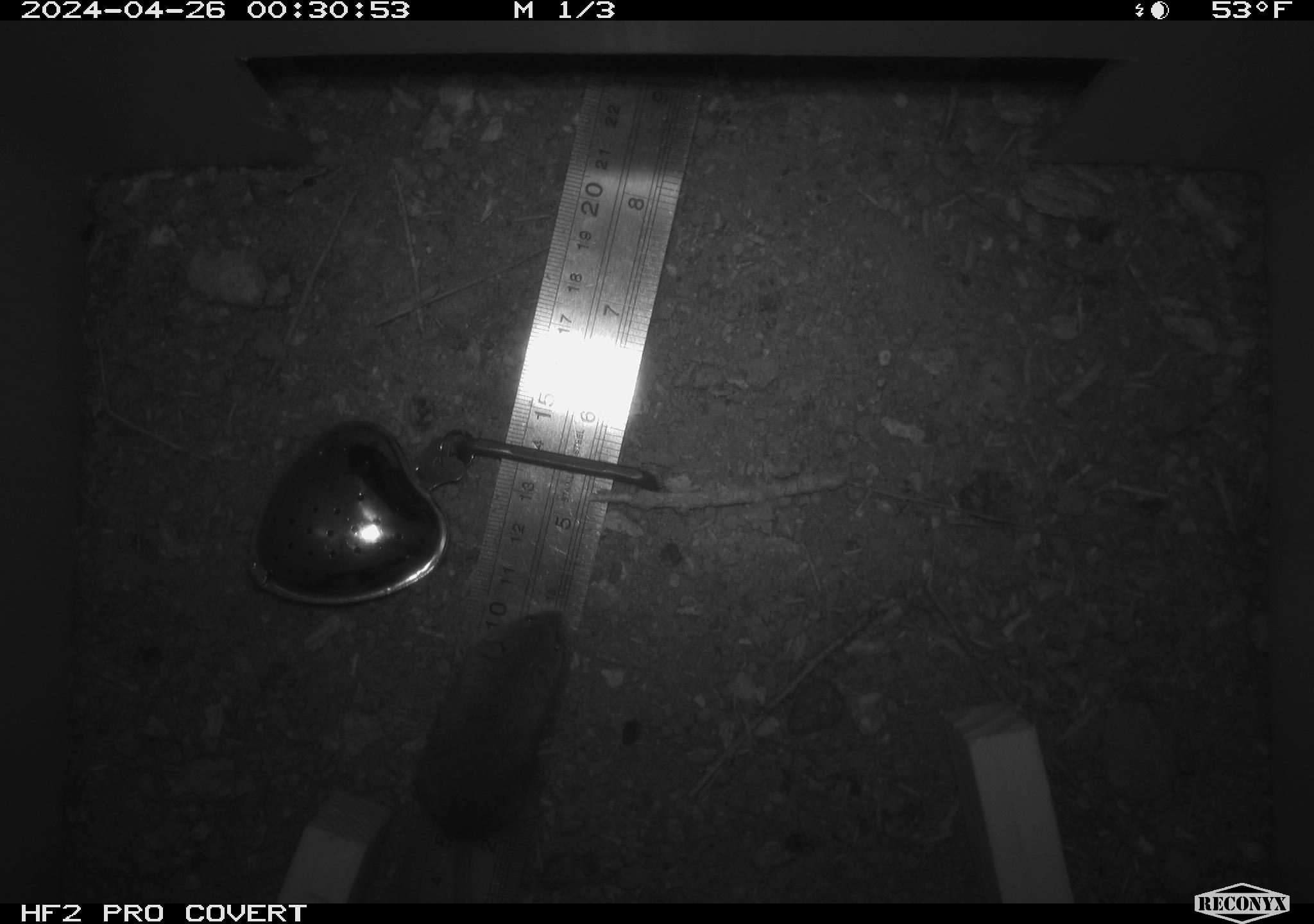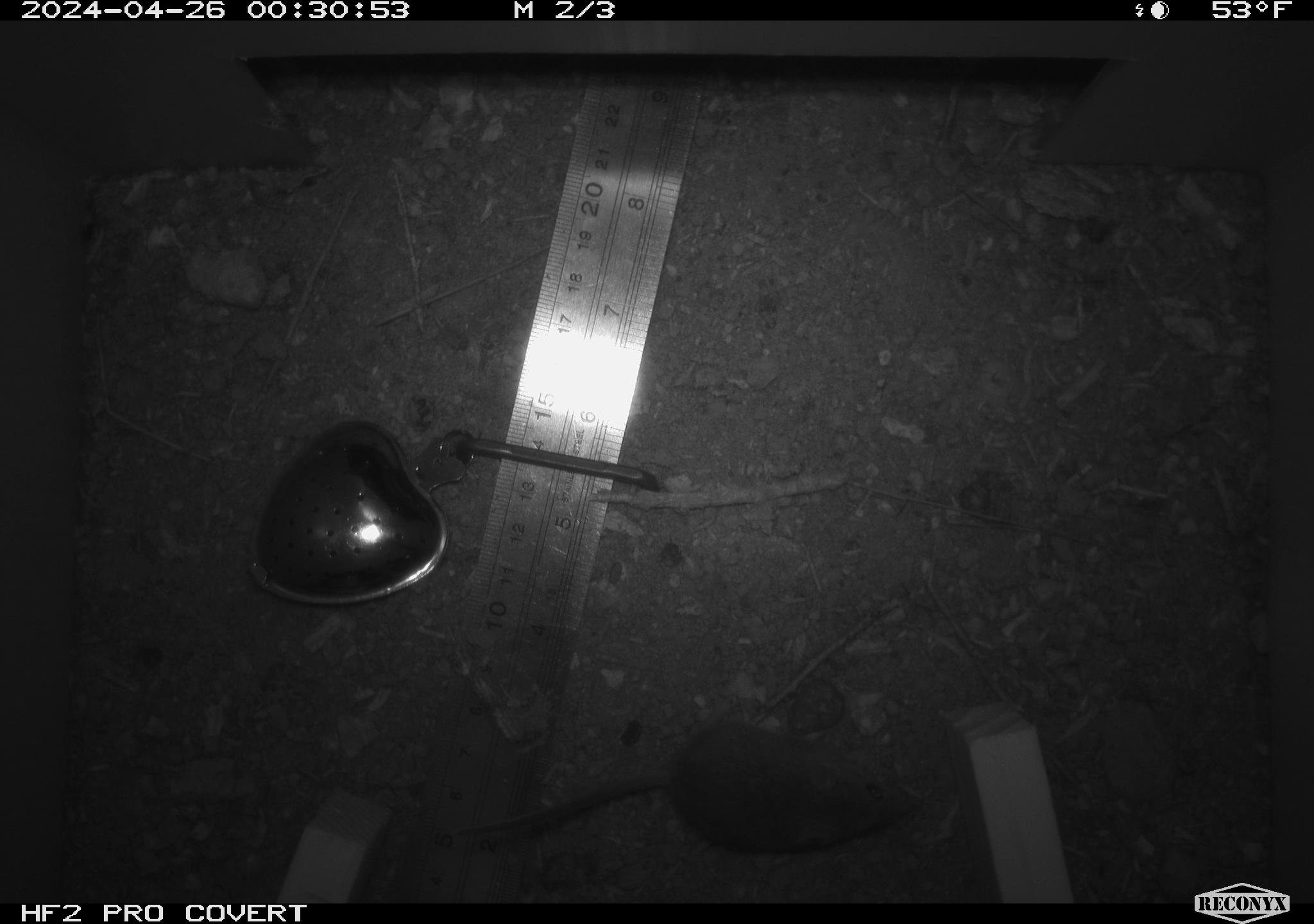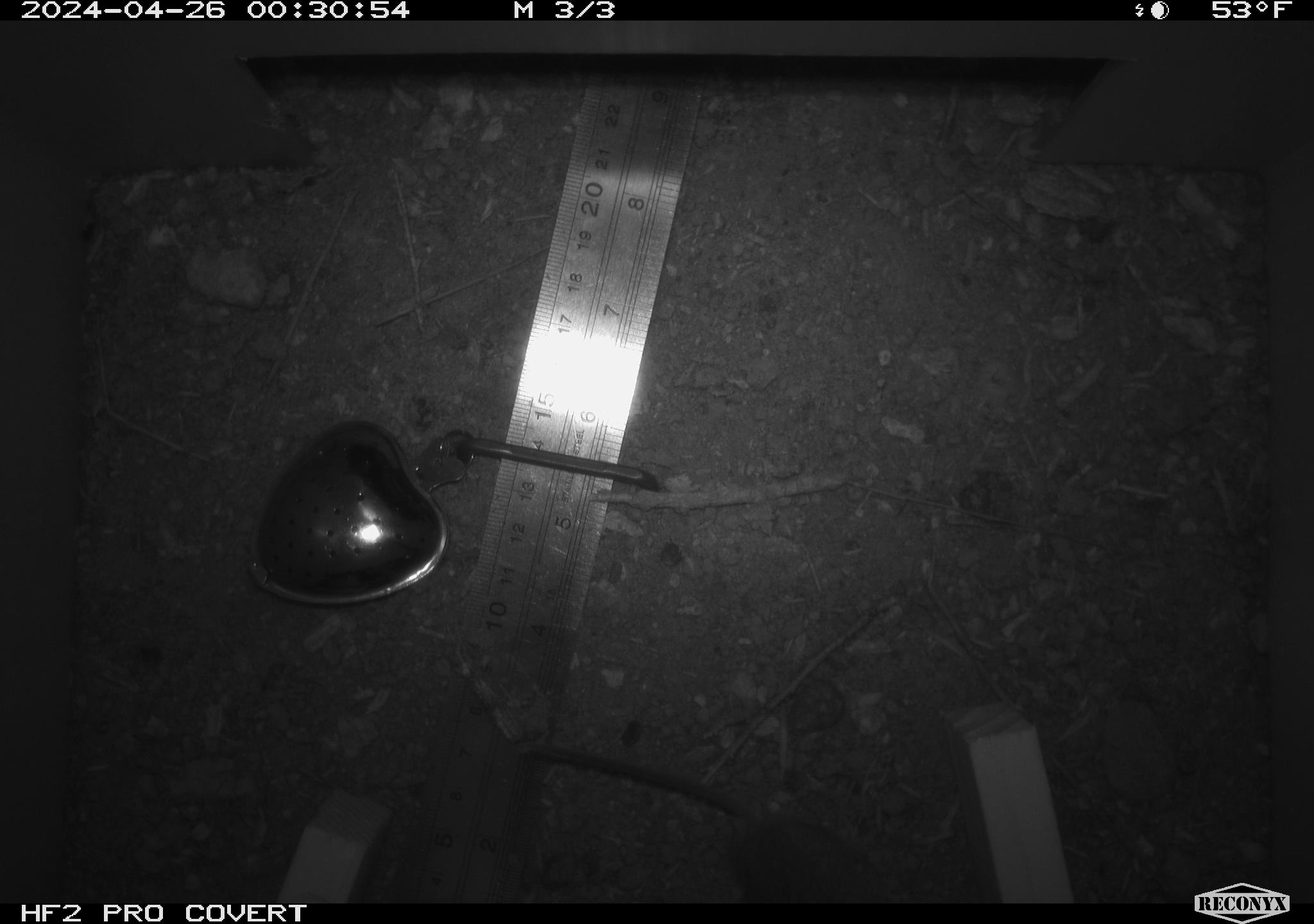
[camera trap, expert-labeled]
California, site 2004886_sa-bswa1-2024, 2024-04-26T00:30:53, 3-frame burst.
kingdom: Animalia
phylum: Chordata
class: Mammalia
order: Rodentia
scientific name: Rodentia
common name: mouse species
Mouse species (Rodentia).